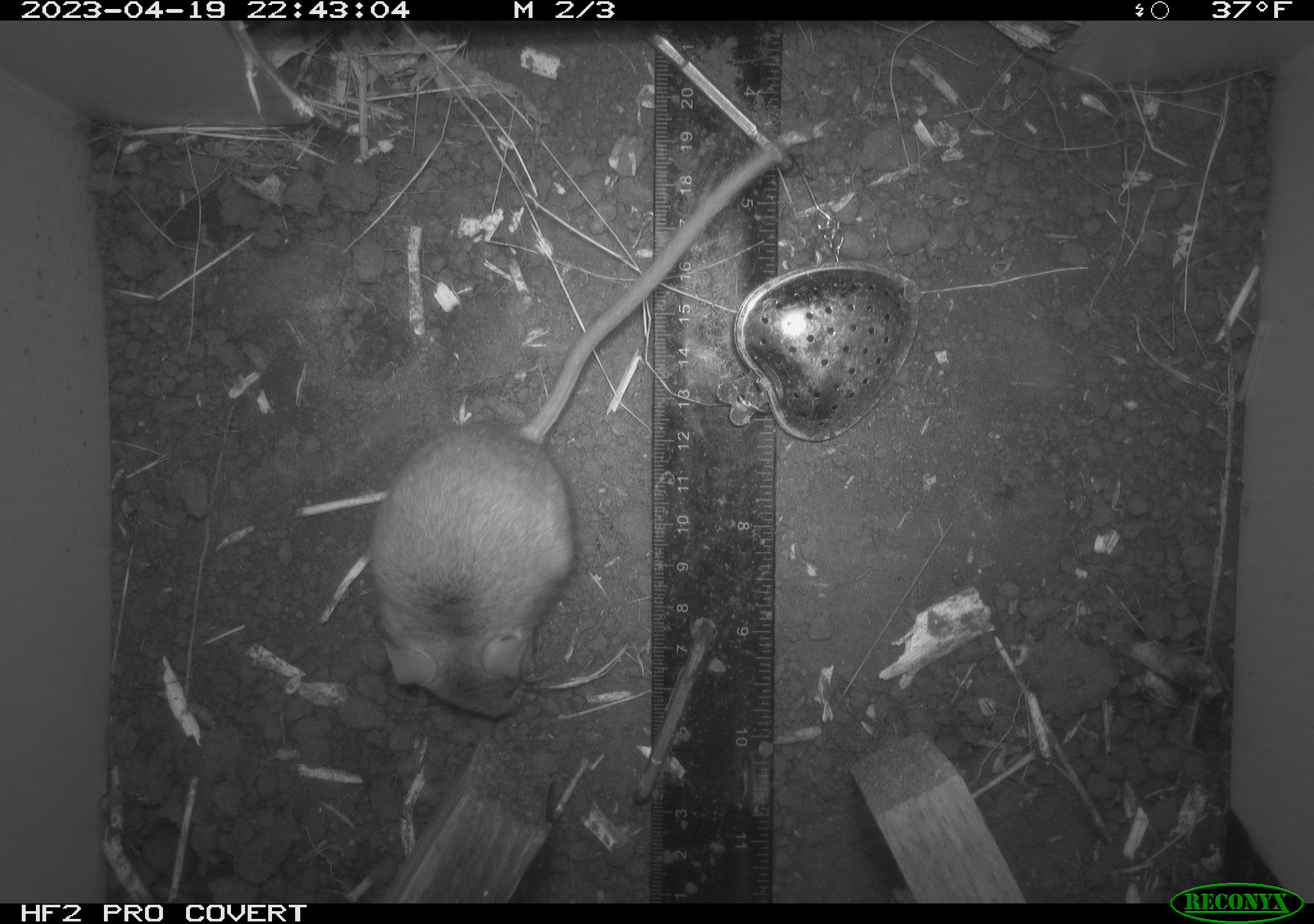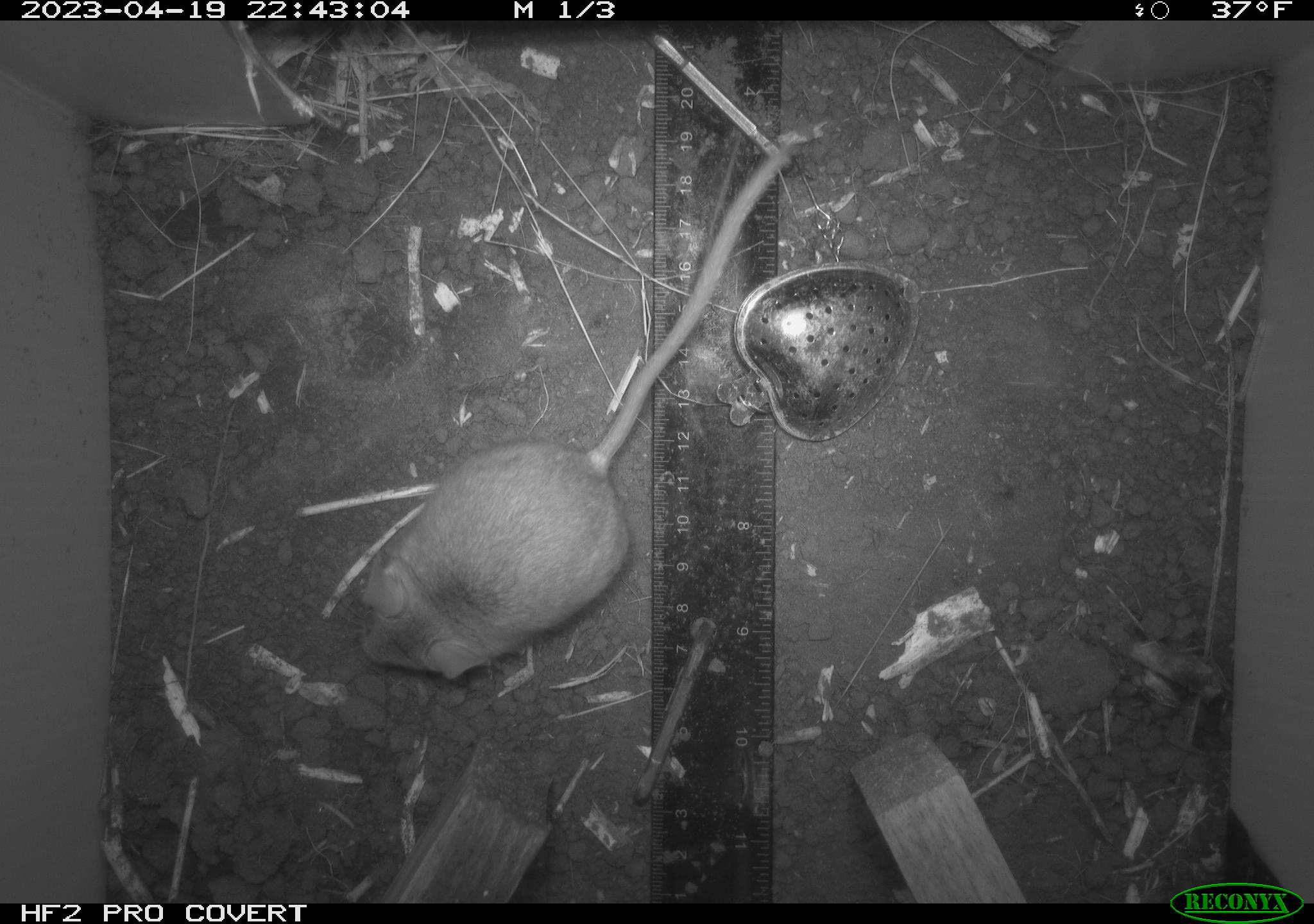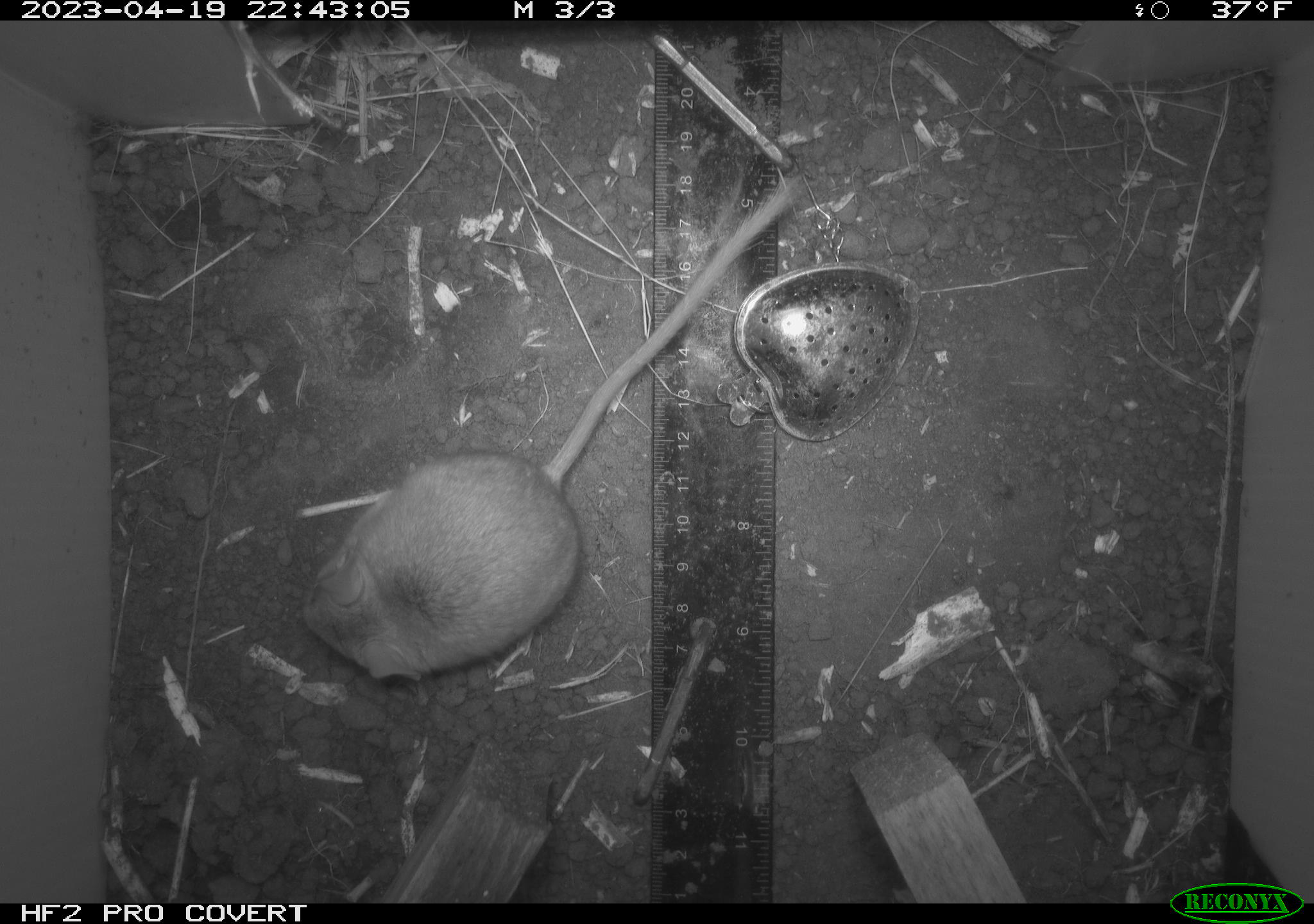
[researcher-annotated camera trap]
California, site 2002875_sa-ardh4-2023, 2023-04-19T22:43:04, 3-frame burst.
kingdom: Animalia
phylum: Chordata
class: Mammalia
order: Rodentia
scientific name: Rodentia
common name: mouse species